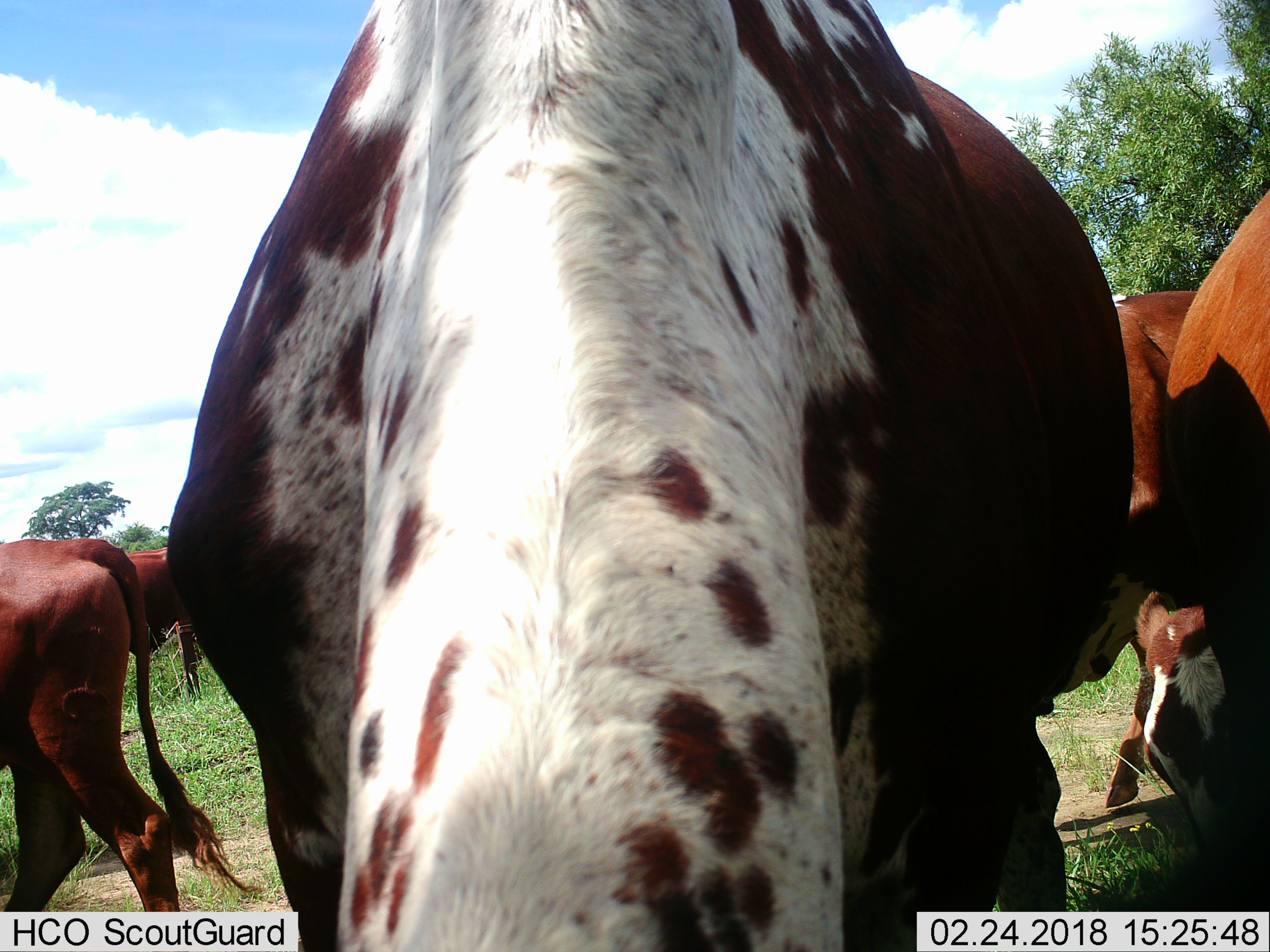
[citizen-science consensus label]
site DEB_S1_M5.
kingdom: Animalia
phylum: Chordata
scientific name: Vertebrata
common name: domestic animal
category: domesticanimal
Domesticanimal (domestic animal) (Vertebrata), count 5. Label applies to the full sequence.